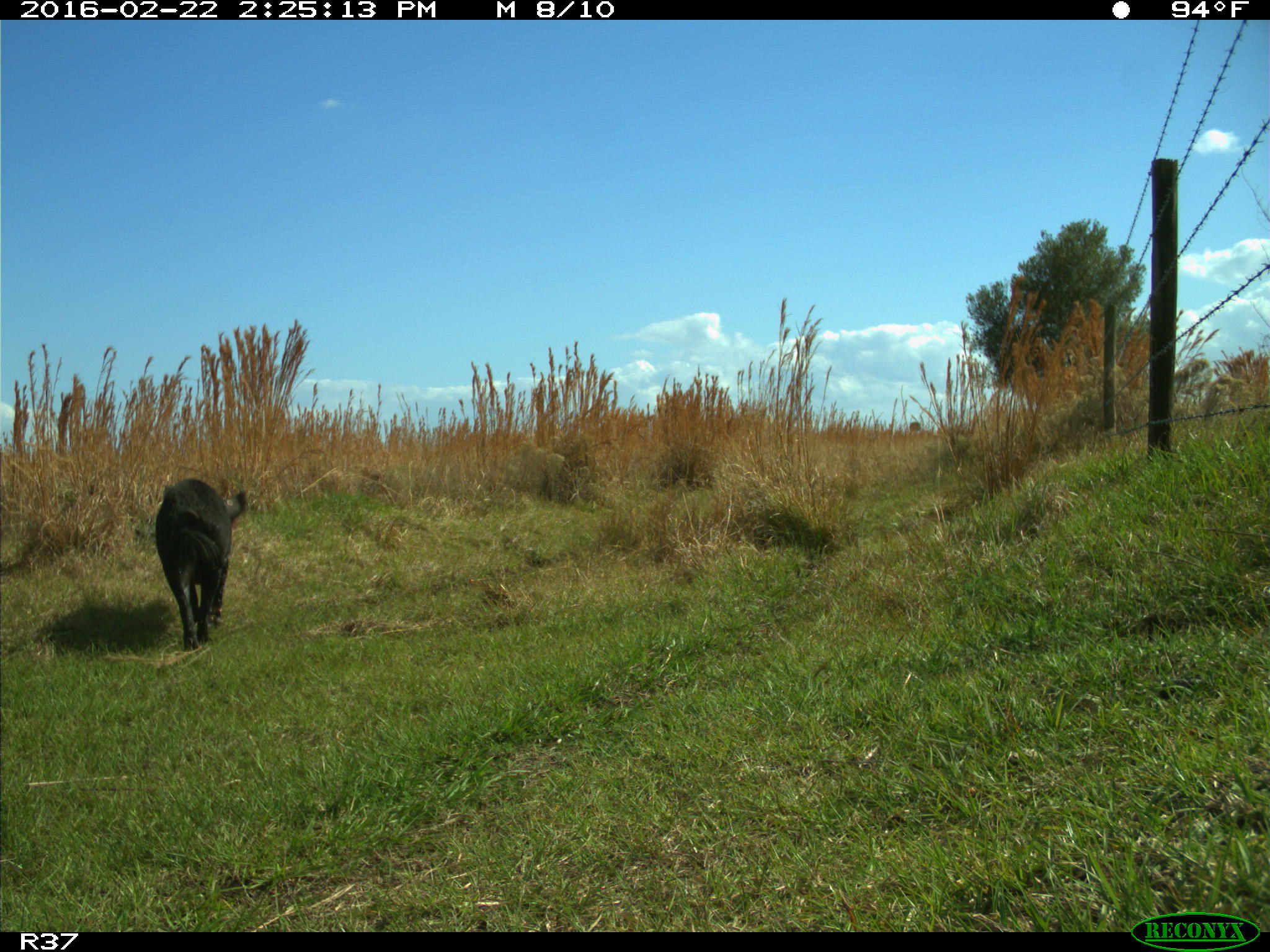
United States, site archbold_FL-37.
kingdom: Animalia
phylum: Chordata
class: Mammalia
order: Artiodactyla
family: Suidae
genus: Sus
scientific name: Sus scrofa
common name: wild boar